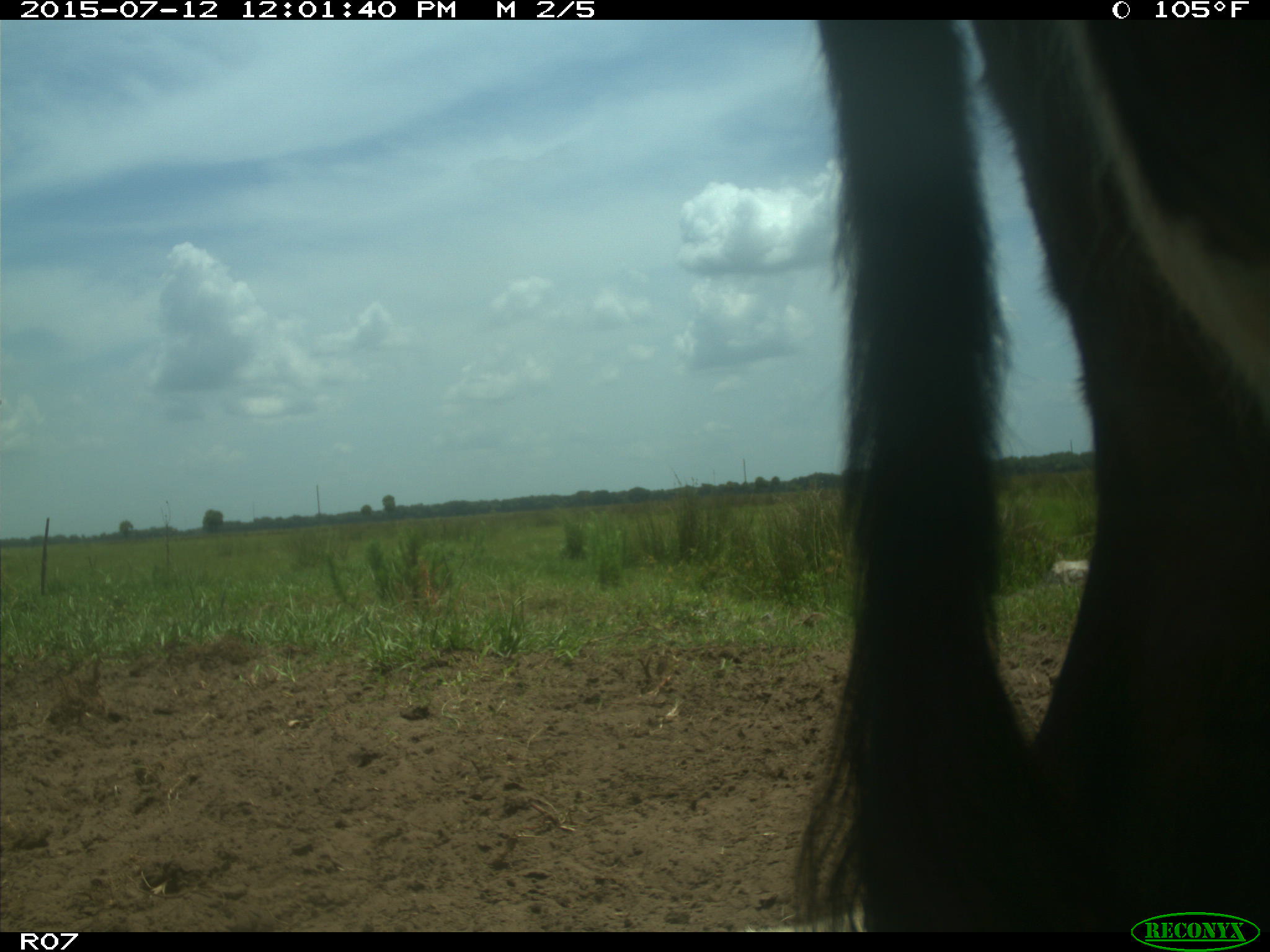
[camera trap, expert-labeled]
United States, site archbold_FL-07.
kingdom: Animalia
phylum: Chordata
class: Mammalia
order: Artiodactyla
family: Bovidae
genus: Bos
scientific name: Bos taurus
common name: domestic cow